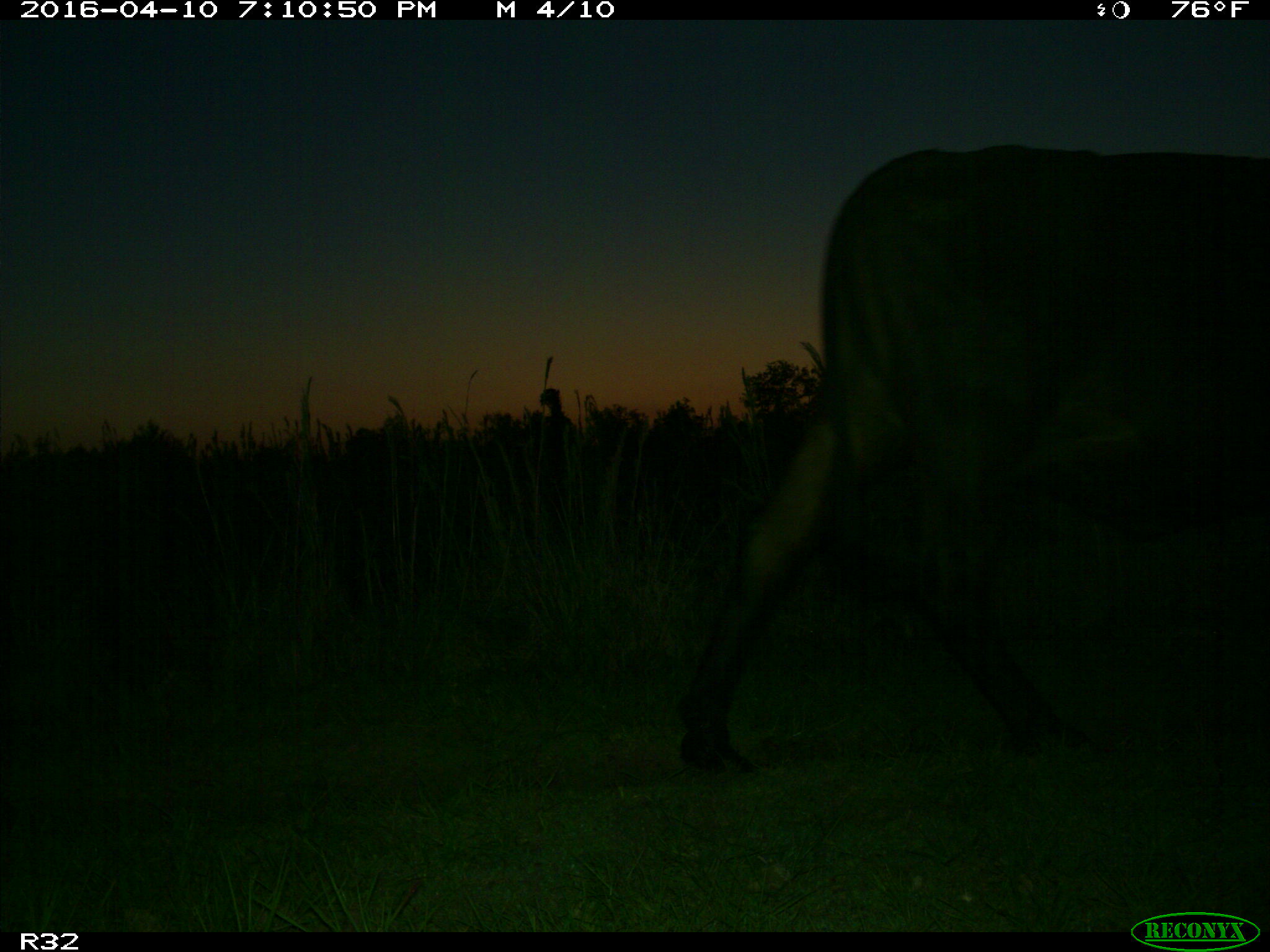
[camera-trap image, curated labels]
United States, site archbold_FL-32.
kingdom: Animalia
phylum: Chordata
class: Mammalia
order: Artiodactyla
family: Bovidae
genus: Bos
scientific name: Bos taurus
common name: domestic cow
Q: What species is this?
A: Bos taurus (domestic cow).